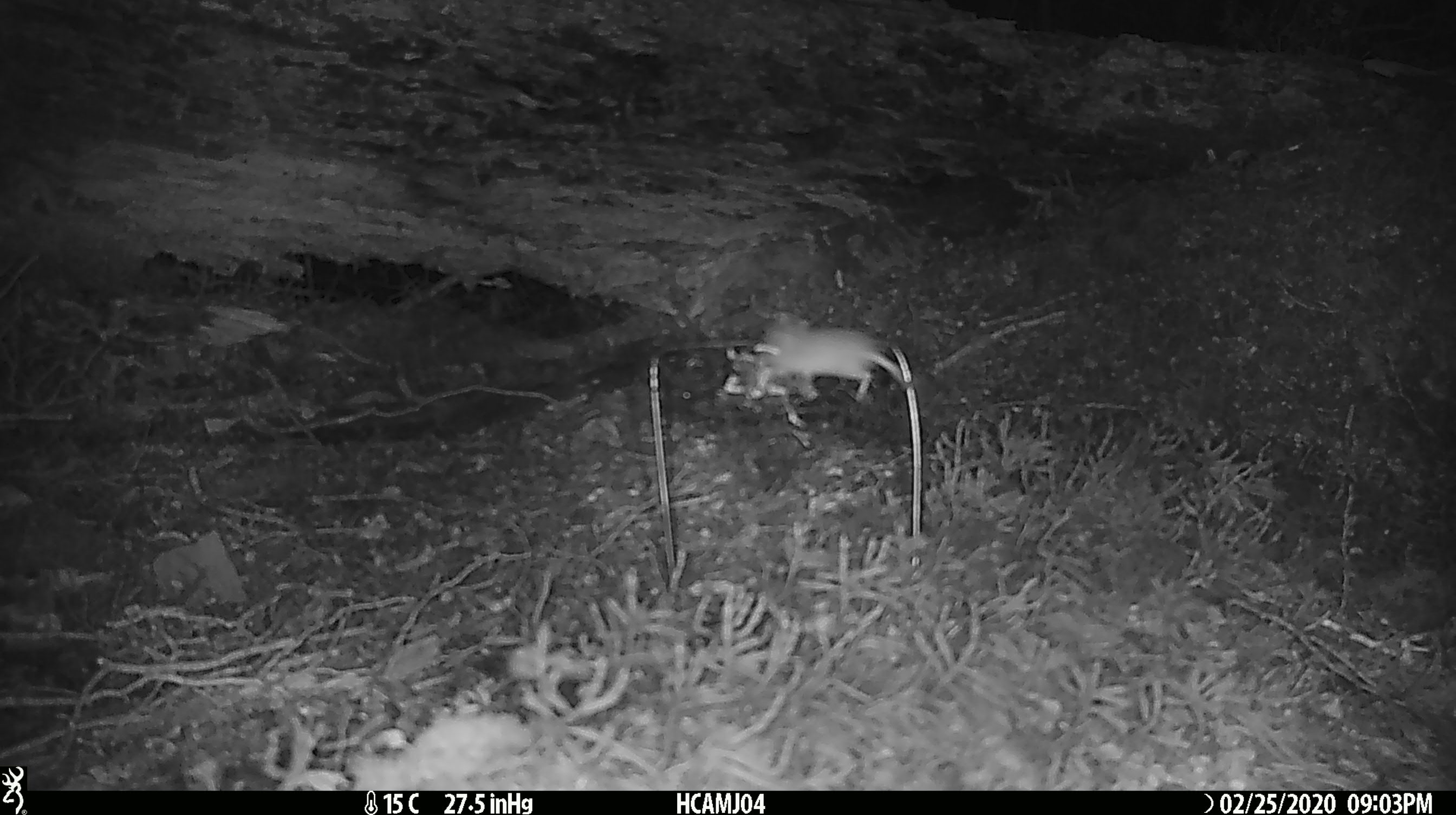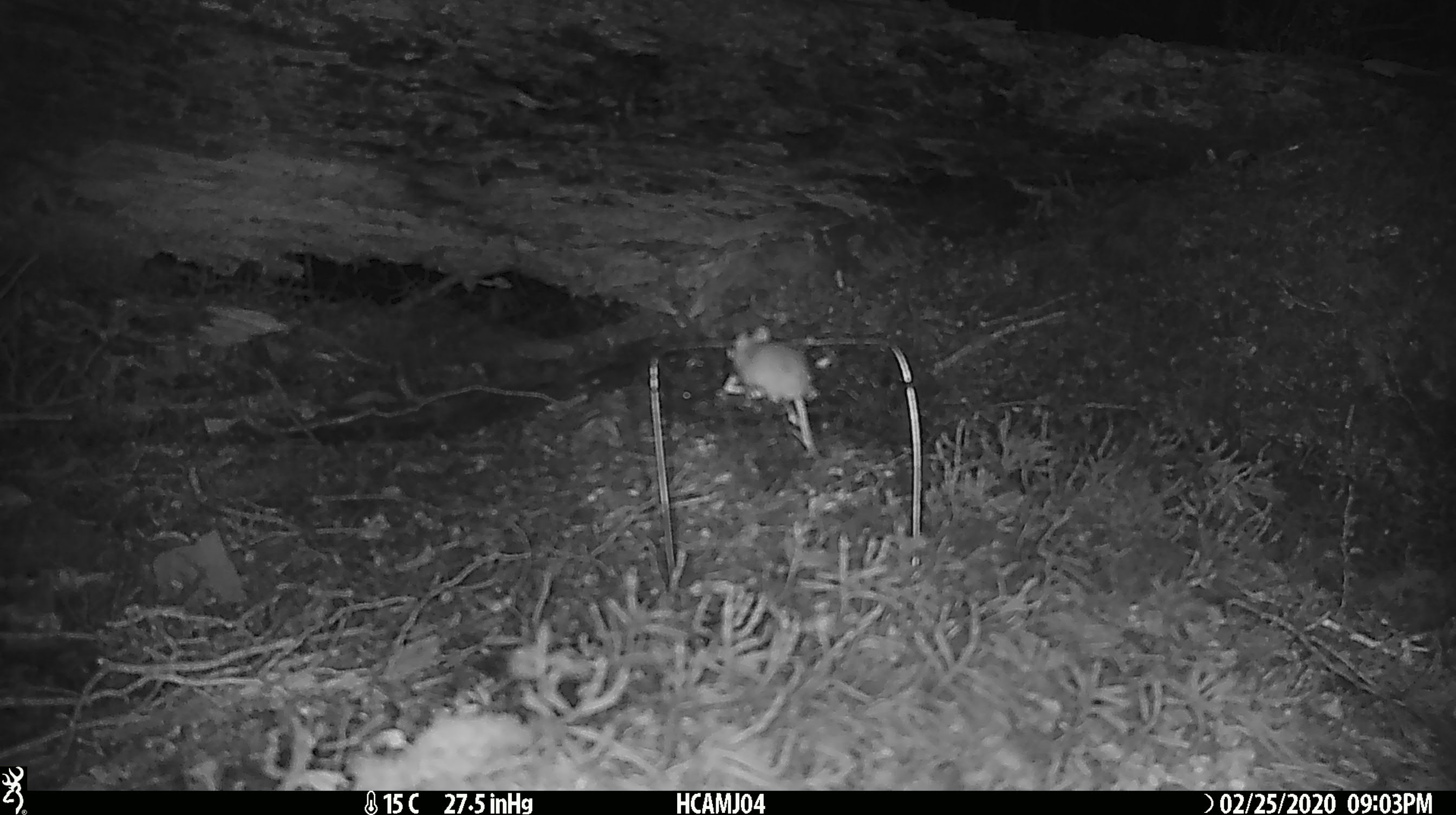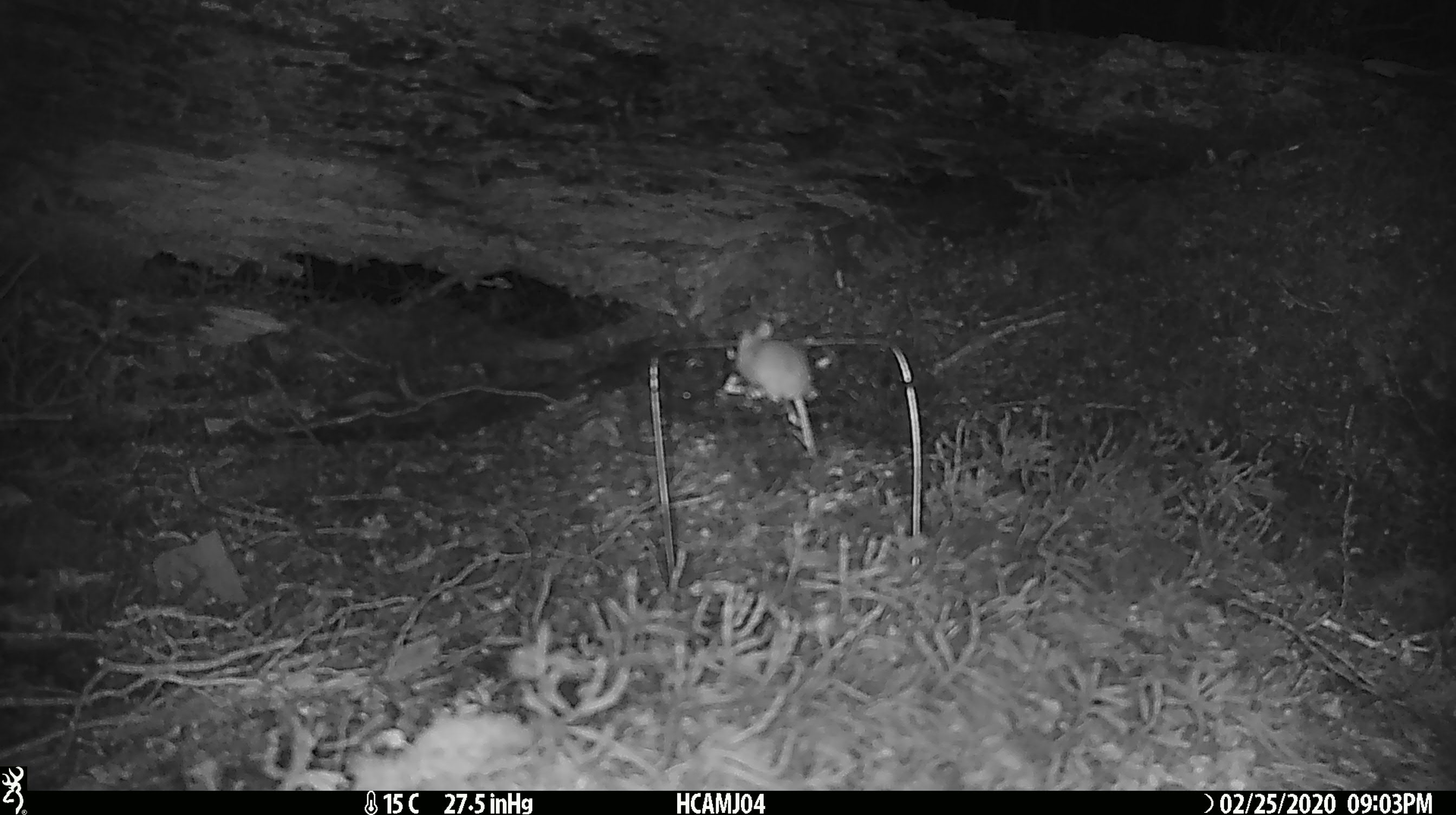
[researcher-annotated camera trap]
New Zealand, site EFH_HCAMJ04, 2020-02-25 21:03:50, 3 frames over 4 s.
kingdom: Animalia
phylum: Chordata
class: Mammalia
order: Rodentia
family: Muridae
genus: Mus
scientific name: Mus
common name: mouse